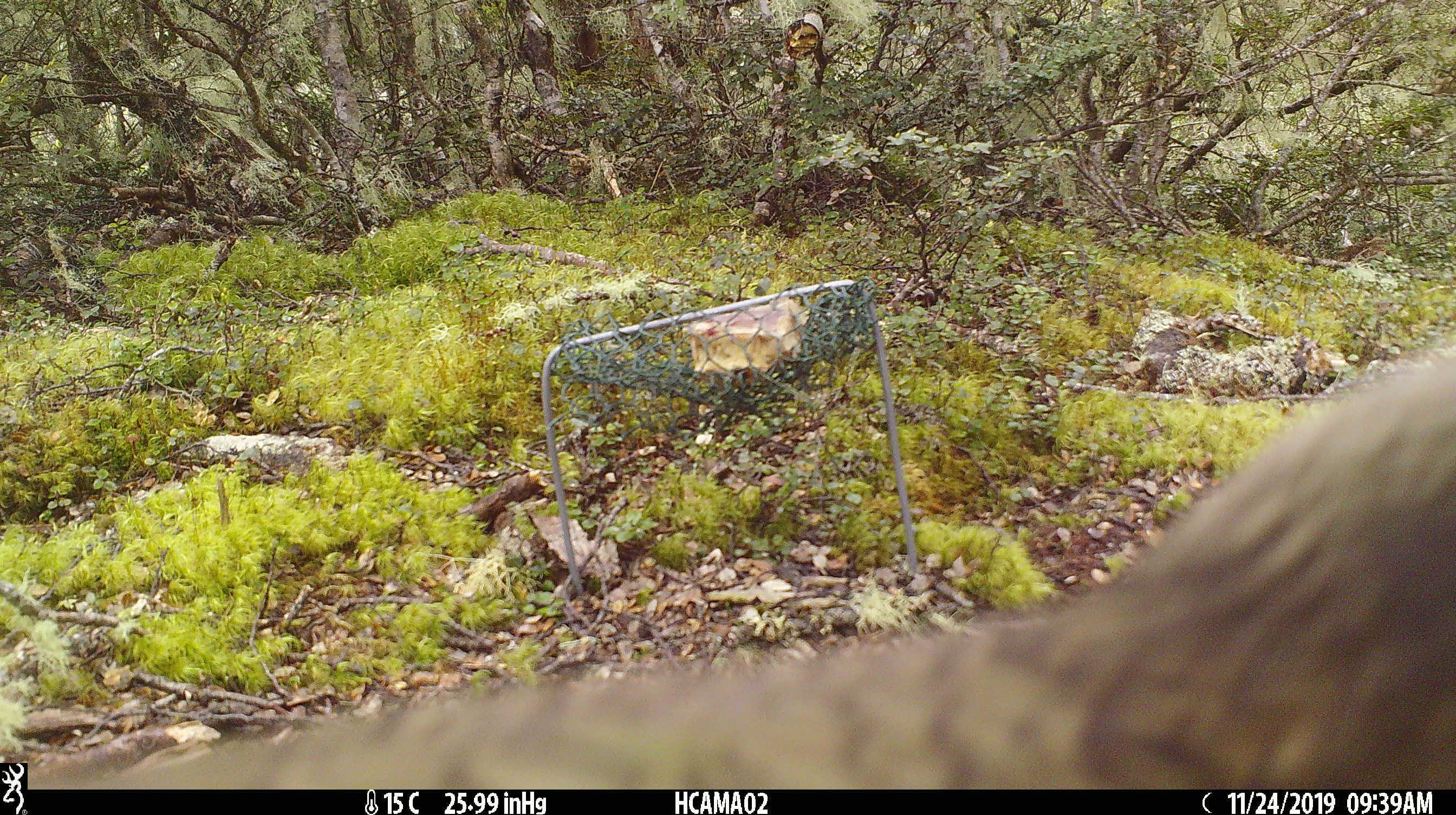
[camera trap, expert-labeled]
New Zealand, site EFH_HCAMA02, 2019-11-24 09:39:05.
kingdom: Animalia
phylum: Chordata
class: Aves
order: Psittaciformes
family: Strigopidae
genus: Nestor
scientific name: Nestor notabilis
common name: kea